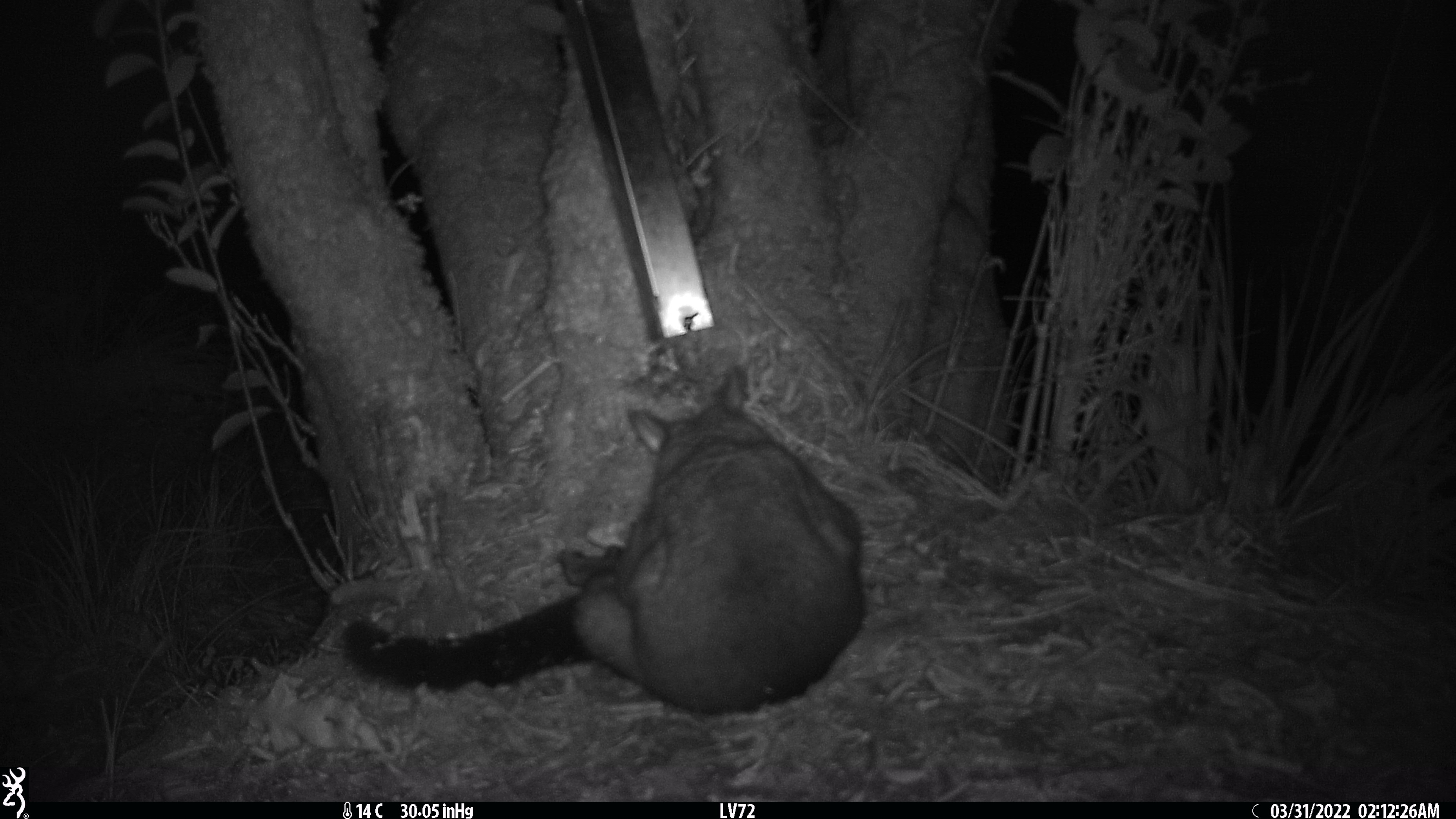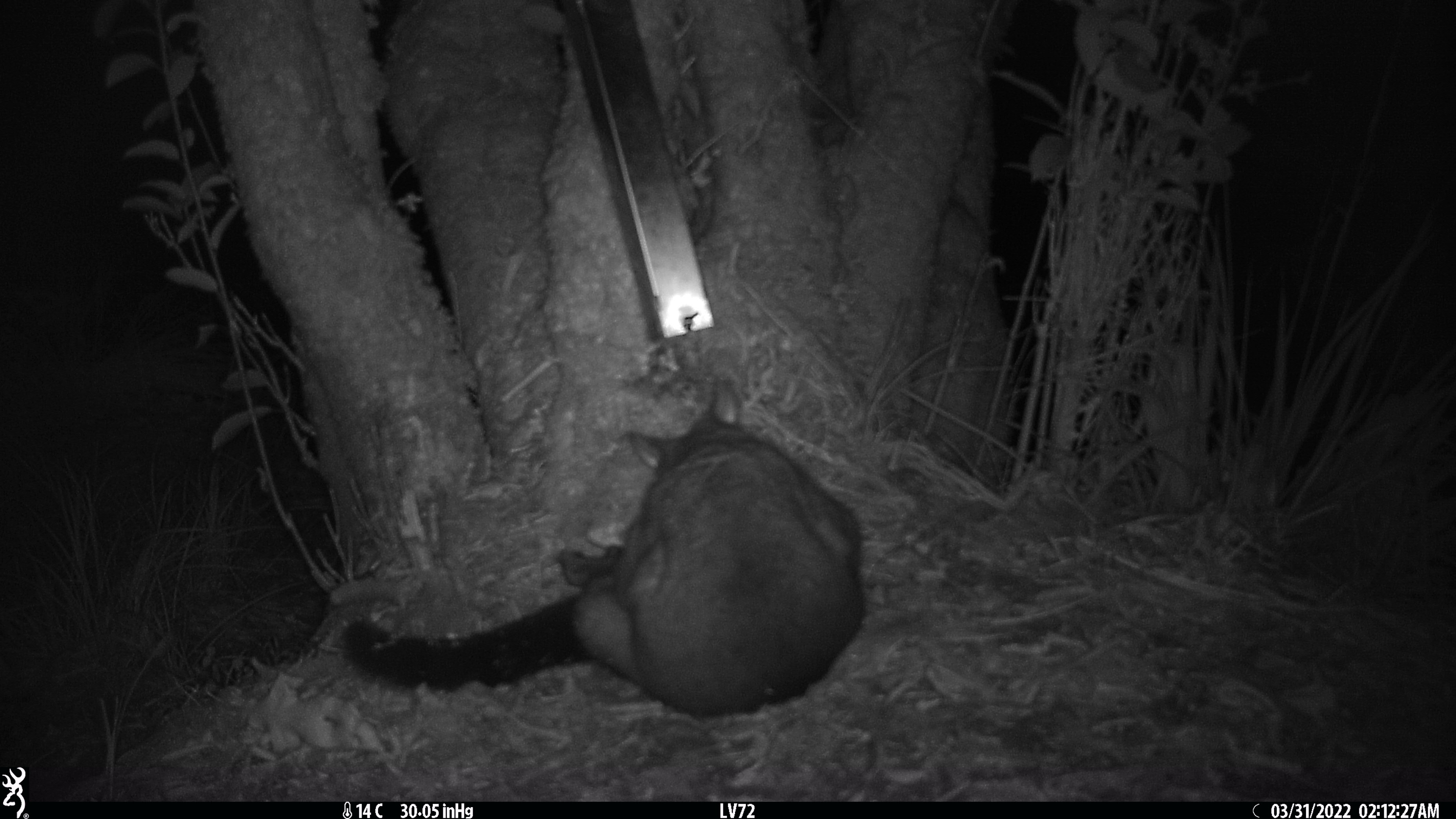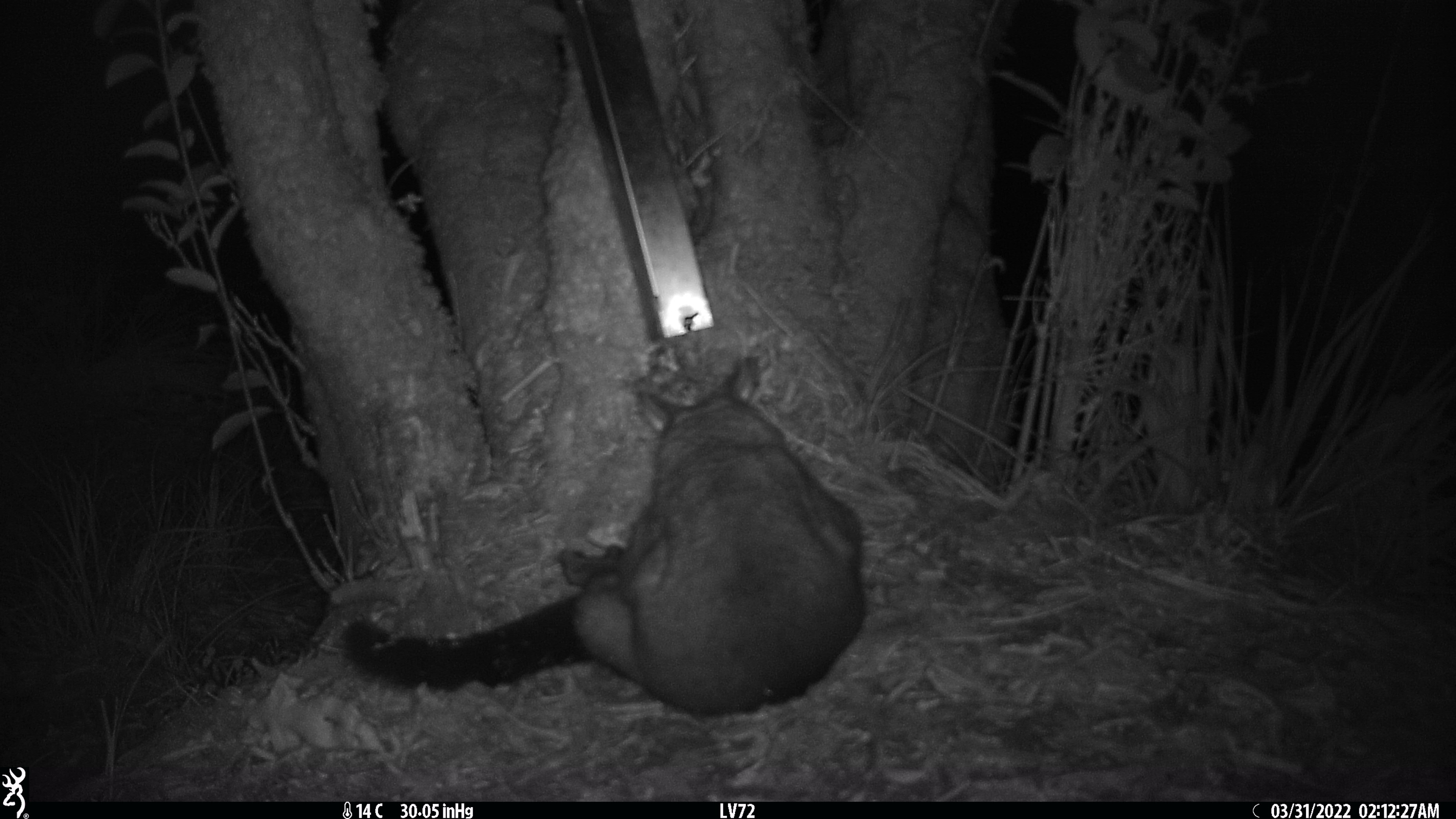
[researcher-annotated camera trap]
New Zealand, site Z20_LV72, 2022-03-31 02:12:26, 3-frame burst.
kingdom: Animalia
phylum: Chordata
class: Mammalia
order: Diprotodontia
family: Phalangeridae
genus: Trichosurus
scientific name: Trichosurus vulpecula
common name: common brushtail possum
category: possum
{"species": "possum (common brushtail possum) (Trichosurus vulpecula)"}